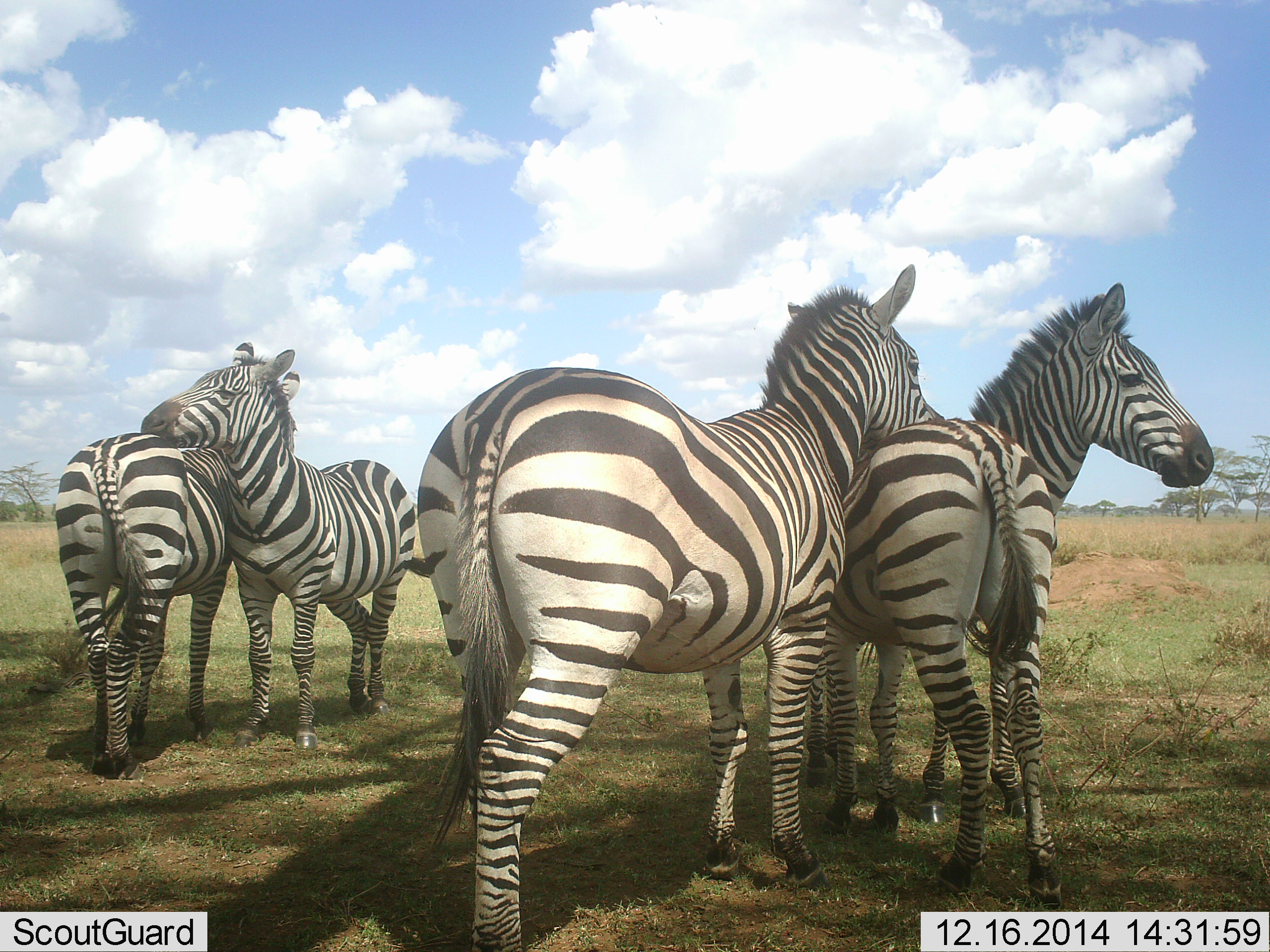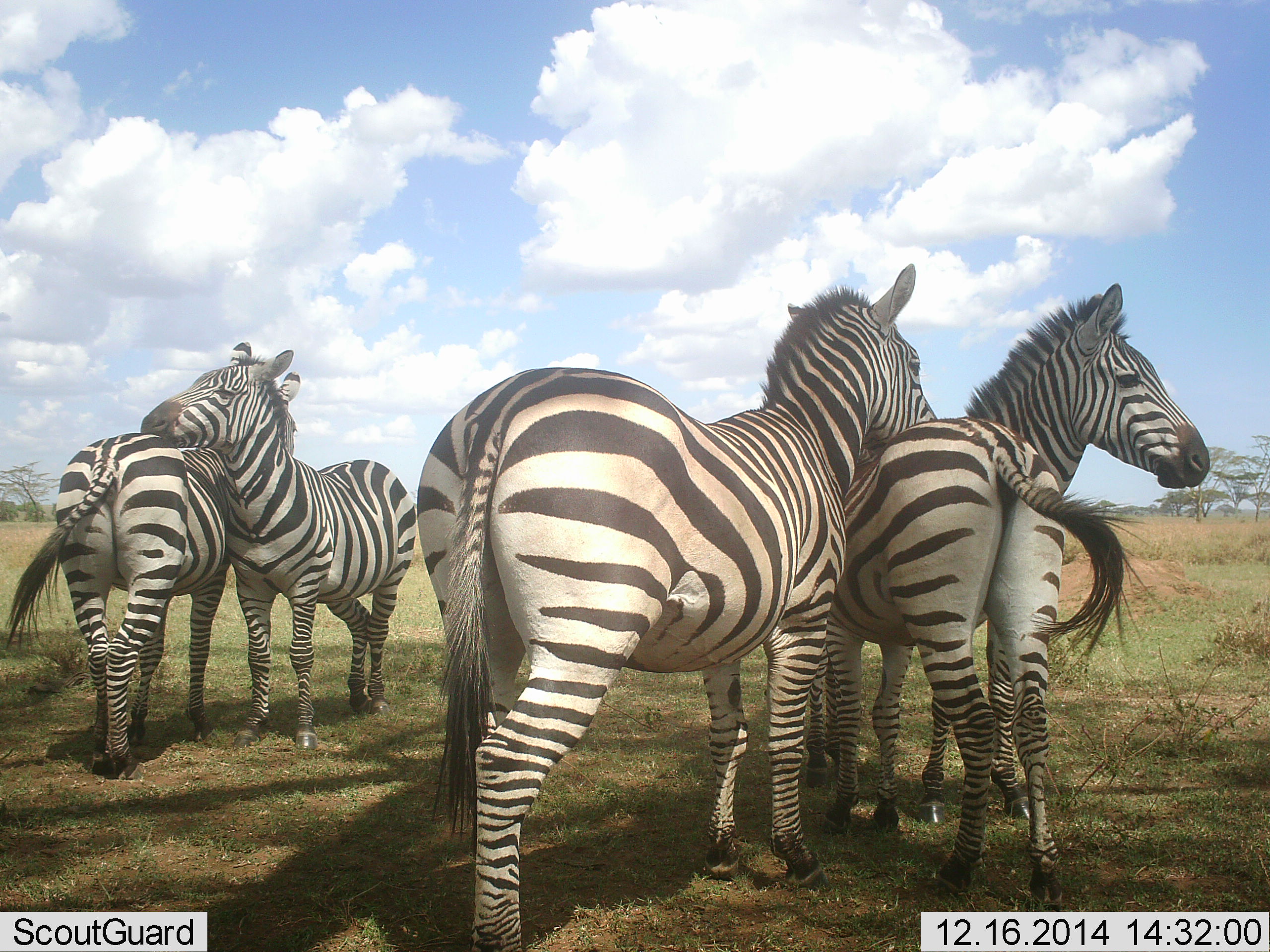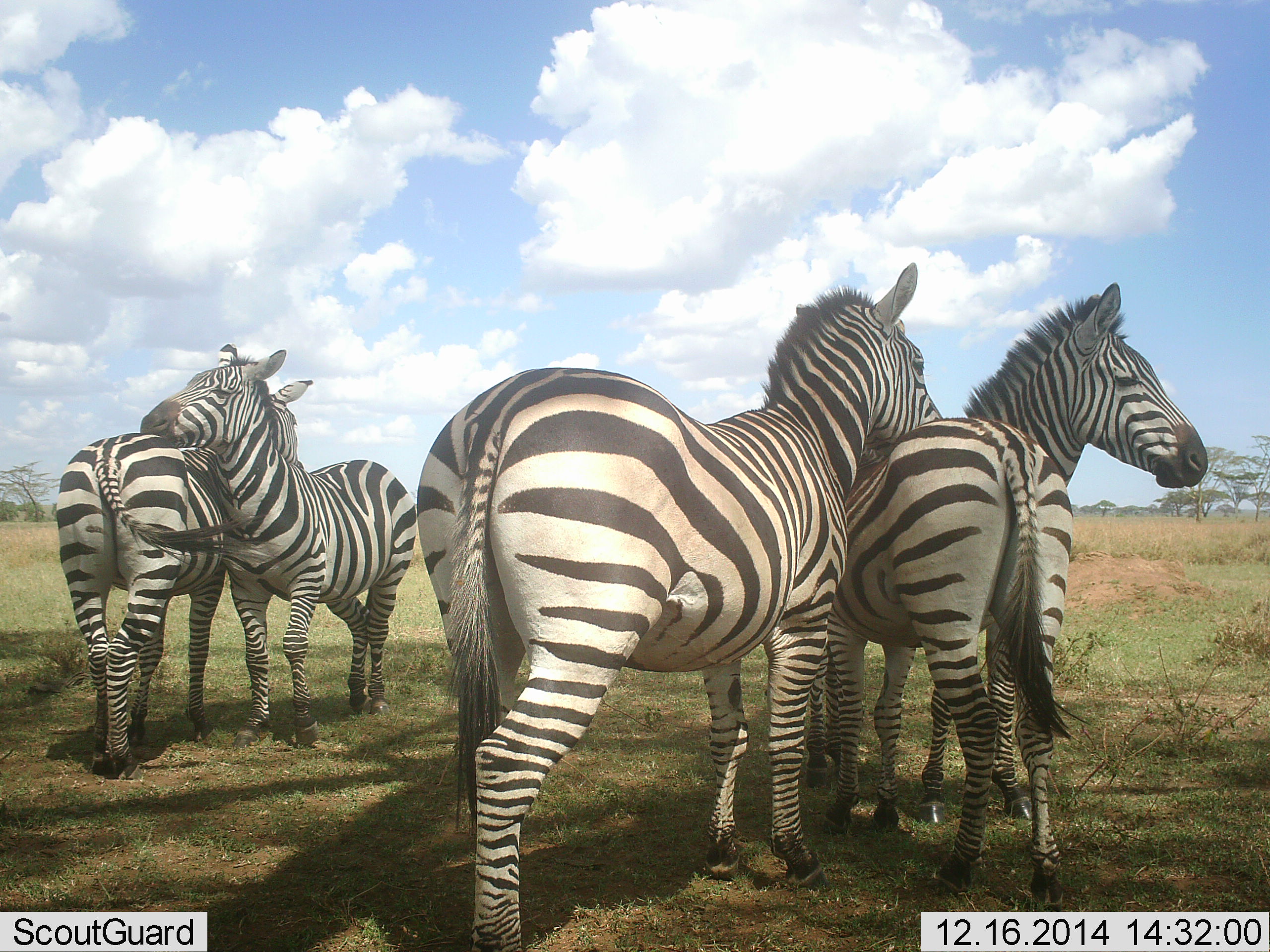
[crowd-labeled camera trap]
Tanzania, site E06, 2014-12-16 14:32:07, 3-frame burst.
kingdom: Animalia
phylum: Chordata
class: Mammalia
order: Perissodactyla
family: Equidae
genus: Equus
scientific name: Equus quagga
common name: plains zebra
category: zebra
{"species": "zebra (plains zebra) (Equus quagga)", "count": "5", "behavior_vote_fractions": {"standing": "89%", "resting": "0%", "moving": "0%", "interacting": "89%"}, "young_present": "0%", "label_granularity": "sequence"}